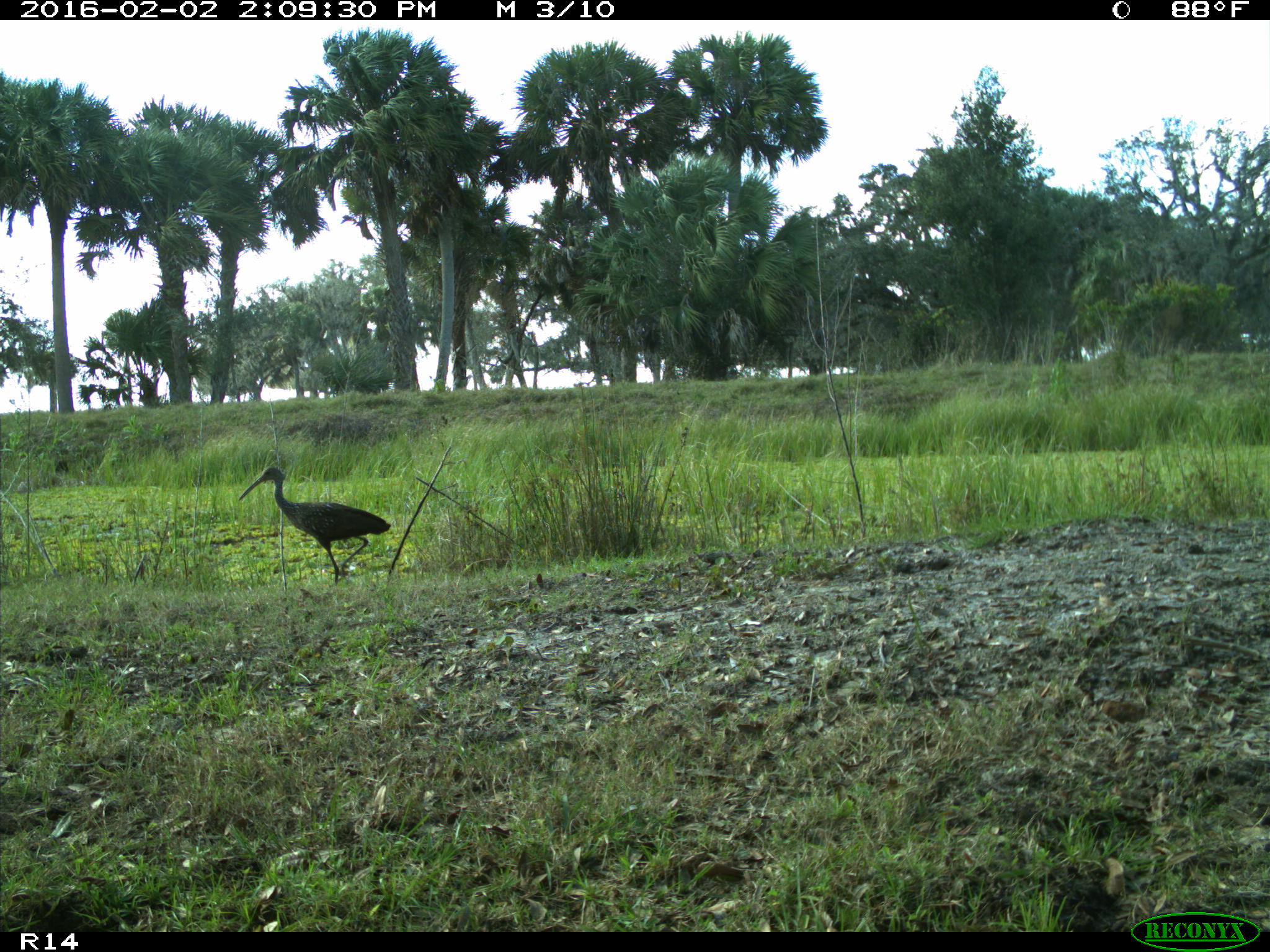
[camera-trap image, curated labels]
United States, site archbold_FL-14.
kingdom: Animalia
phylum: Chordata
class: Aves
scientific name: Aves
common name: birds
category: unidentified bird